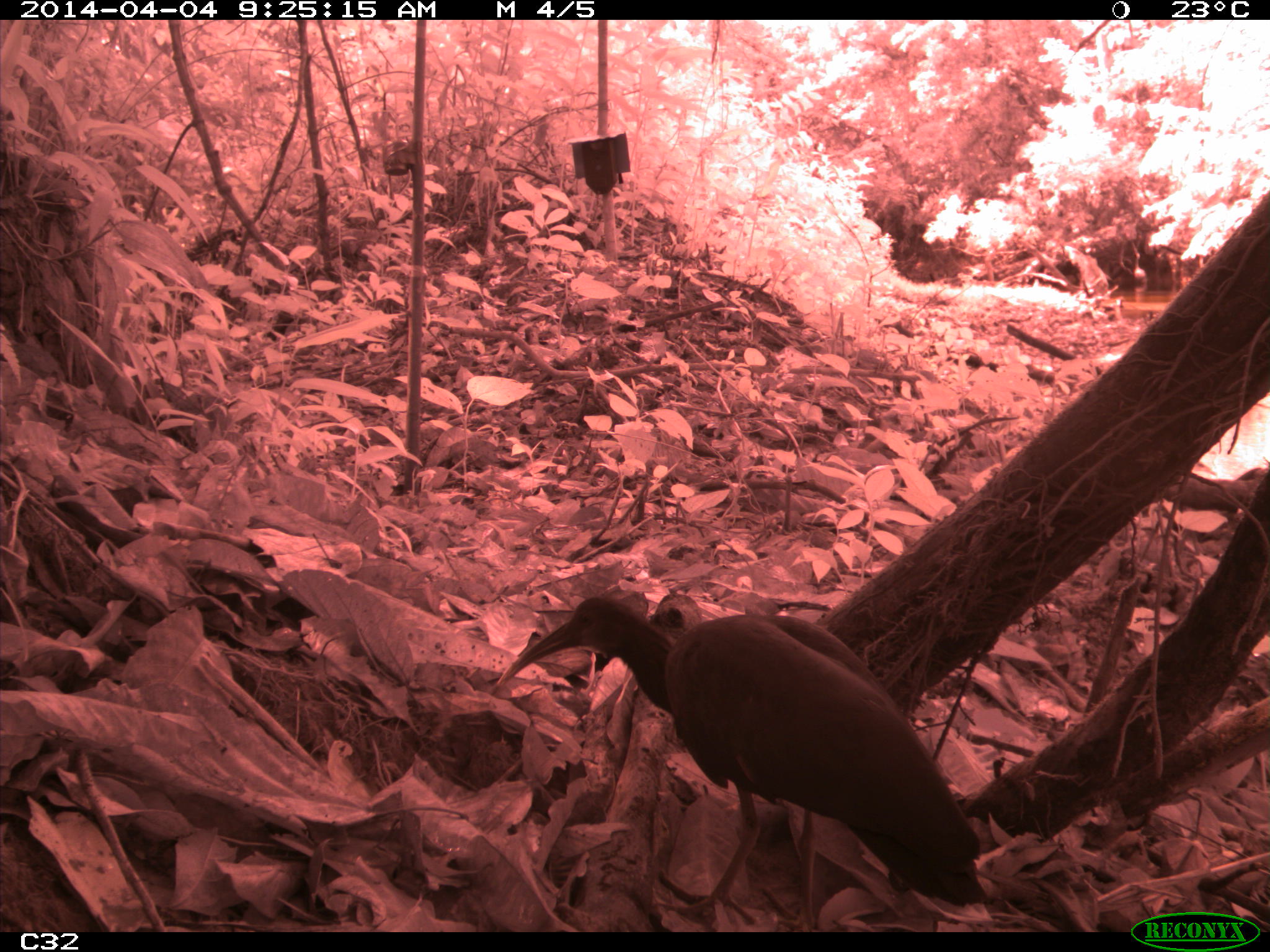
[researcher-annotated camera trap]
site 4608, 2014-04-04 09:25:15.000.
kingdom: Animalia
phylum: Chordata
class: Aves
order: Pelecaniformes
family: Threskiornithidae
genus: Mesembrinibis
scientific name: Mesembrinibis cayennensis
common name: green ibis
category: mesembrinis cayannensis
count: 2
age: adult